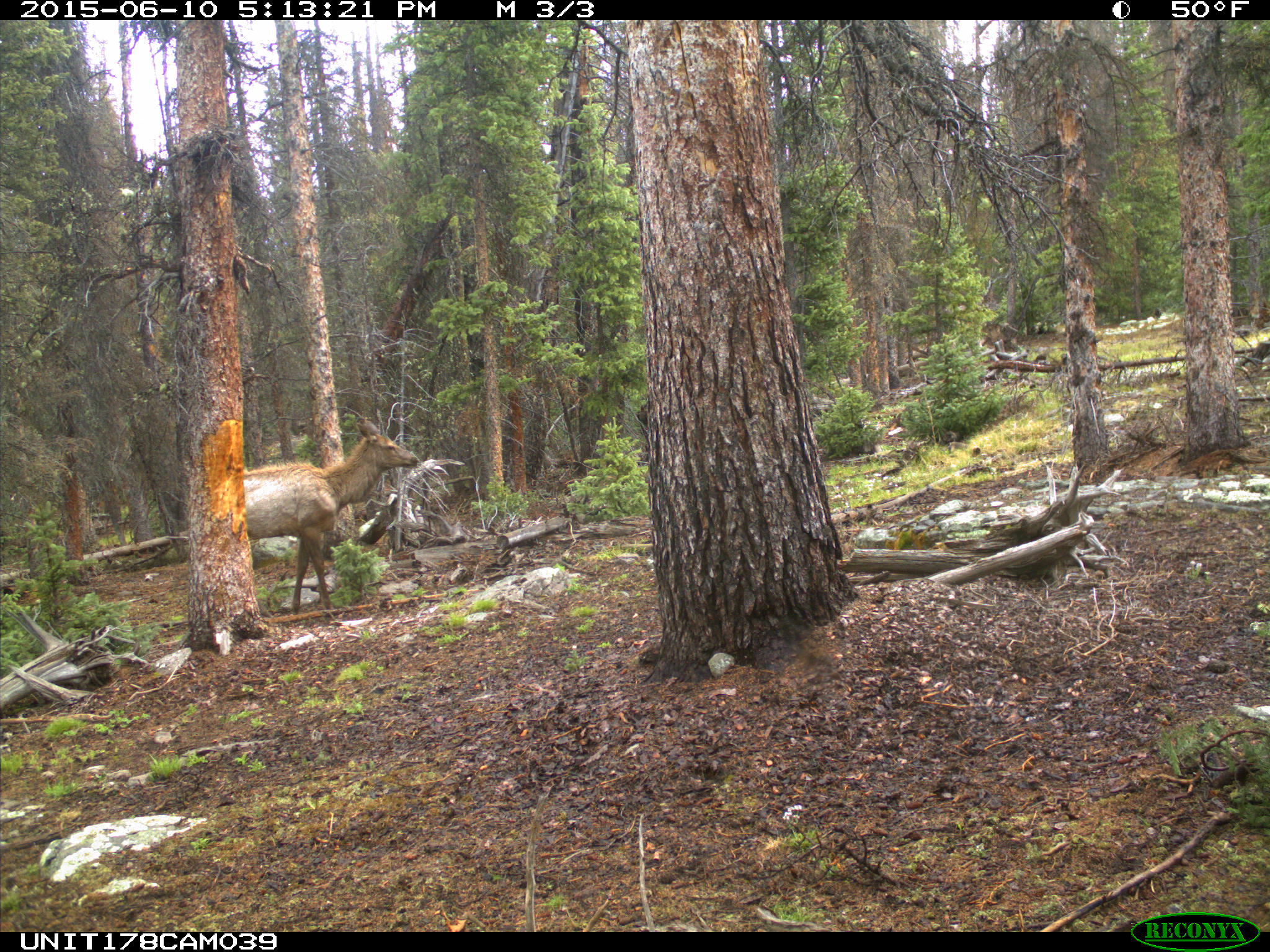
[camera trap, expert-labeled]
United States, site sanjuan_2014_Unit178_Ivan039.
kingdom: Animalia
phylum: Chordata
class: Mammalia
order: Artiodactyla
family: Cervidae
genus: Cervus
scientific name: Cervus elaphus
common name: red deer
Cervus elaphus (red deer).